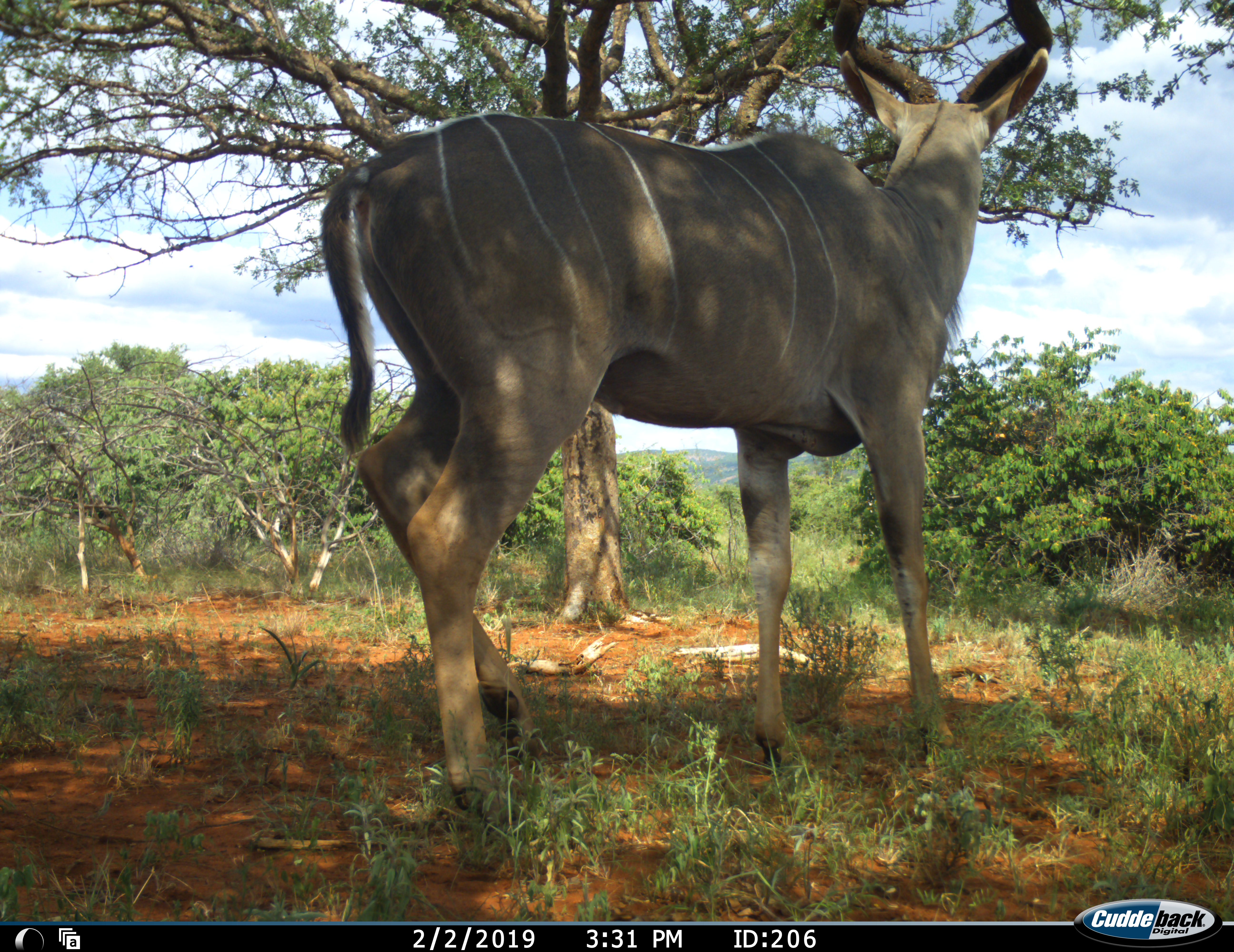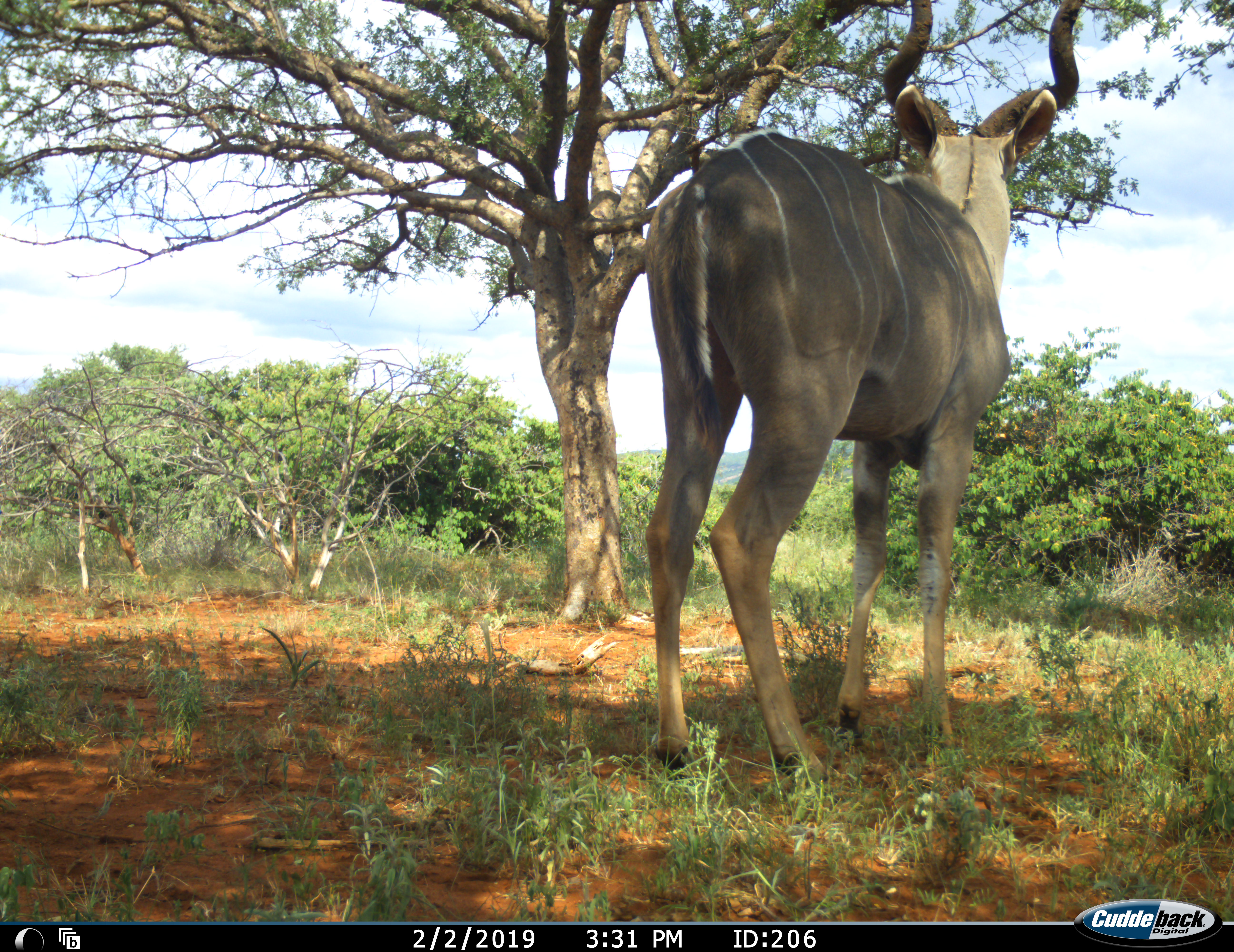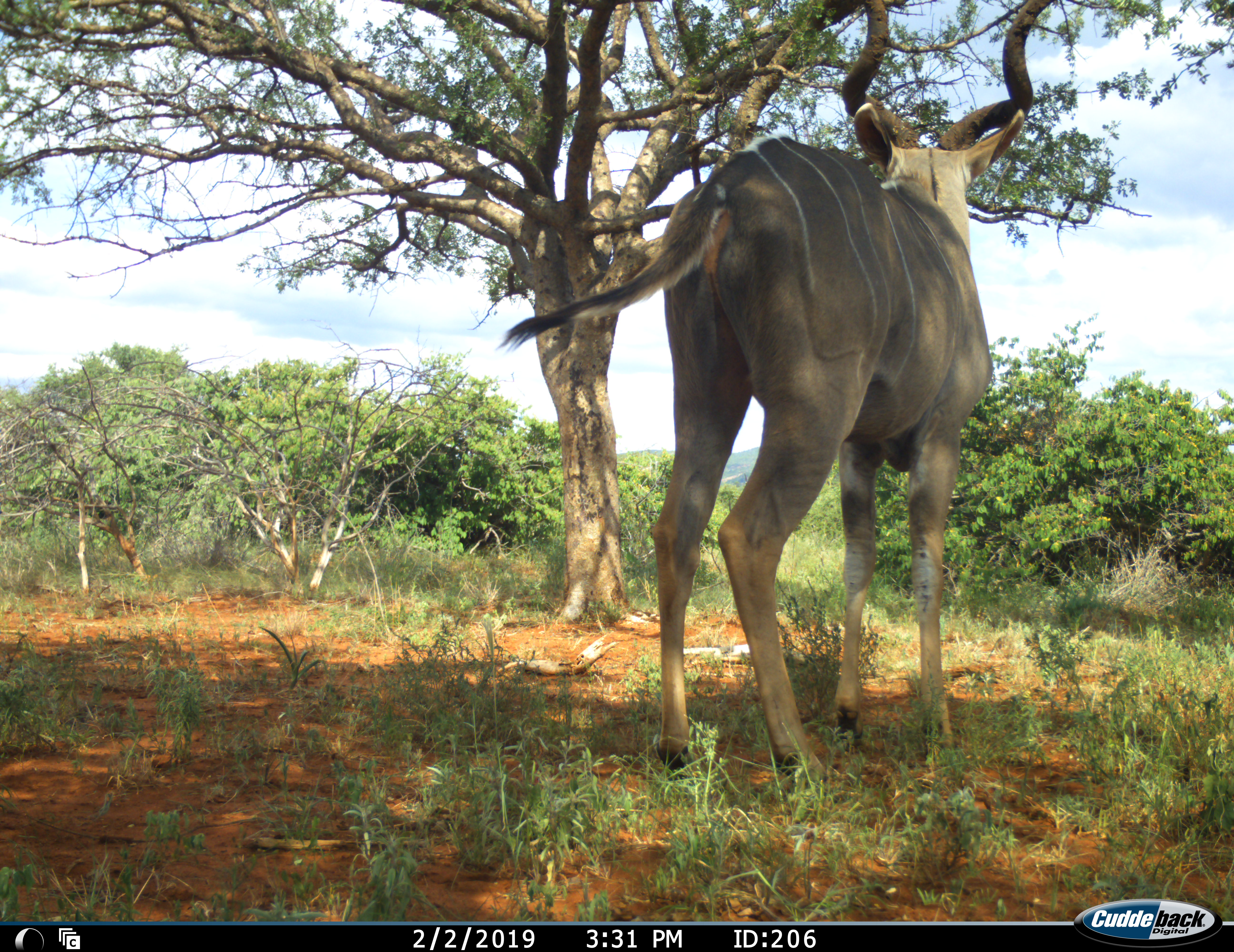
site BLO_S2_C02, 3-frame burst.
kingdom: Animalia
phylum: Chordata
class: Mammalia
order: Artiodactyla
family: Bovidae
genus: Tragelaphus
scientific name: Tragelaphus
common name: kudu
Kudu (Tragelaphus), count 1. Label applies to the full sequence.